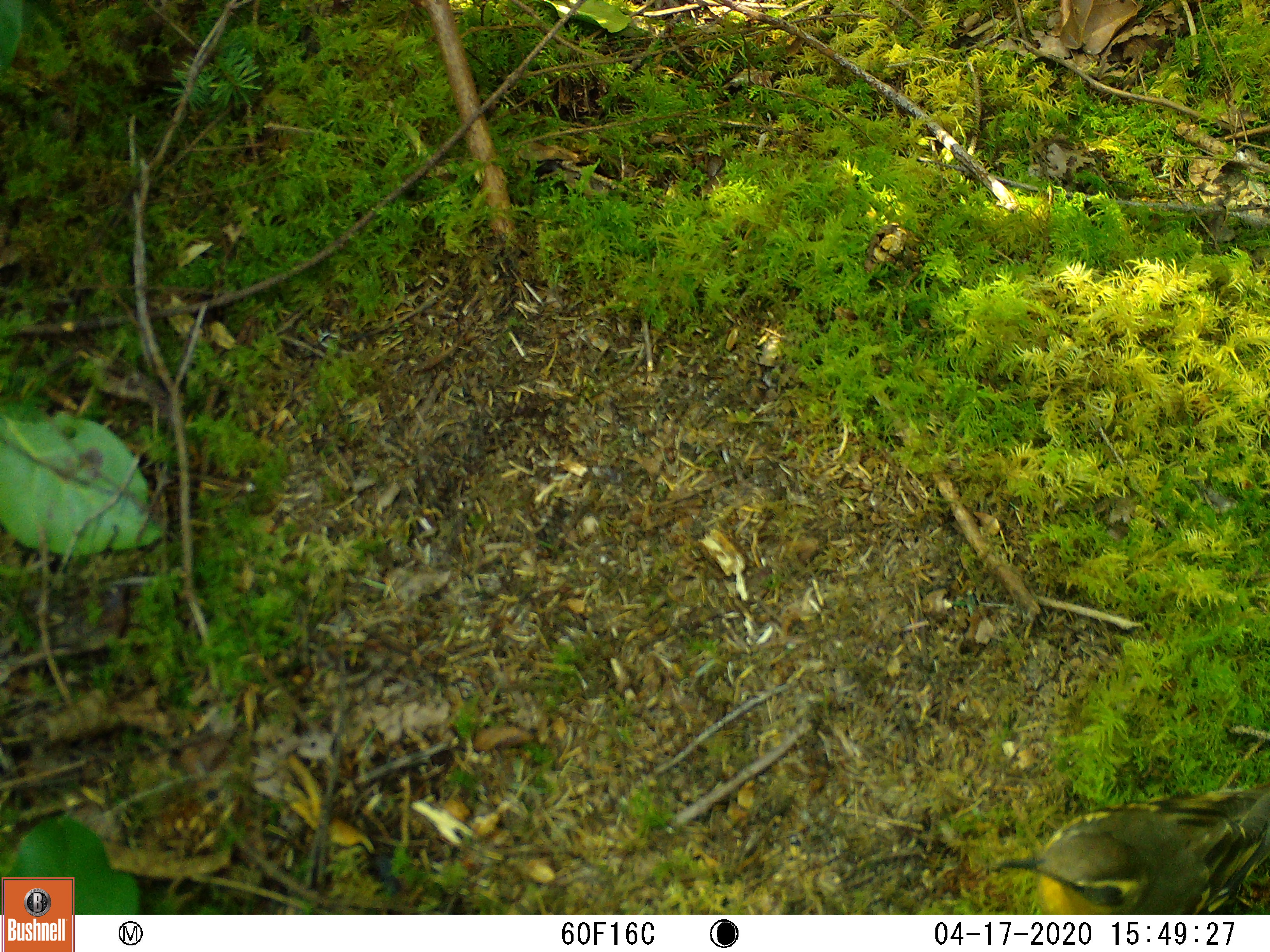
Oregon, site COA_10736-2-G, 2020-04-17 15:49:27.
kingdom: Animalia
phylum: Chordata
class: Aves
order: Passeriformes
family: Turdidae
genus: Ixoreus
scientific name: Ixoreus naevius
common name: varied thrush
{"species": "varied thrush (Ixoreus naevius)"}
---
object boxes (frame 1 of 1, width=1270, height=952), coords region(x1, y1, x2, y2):
varied thrush: region(1026, 799, 1227, 905)